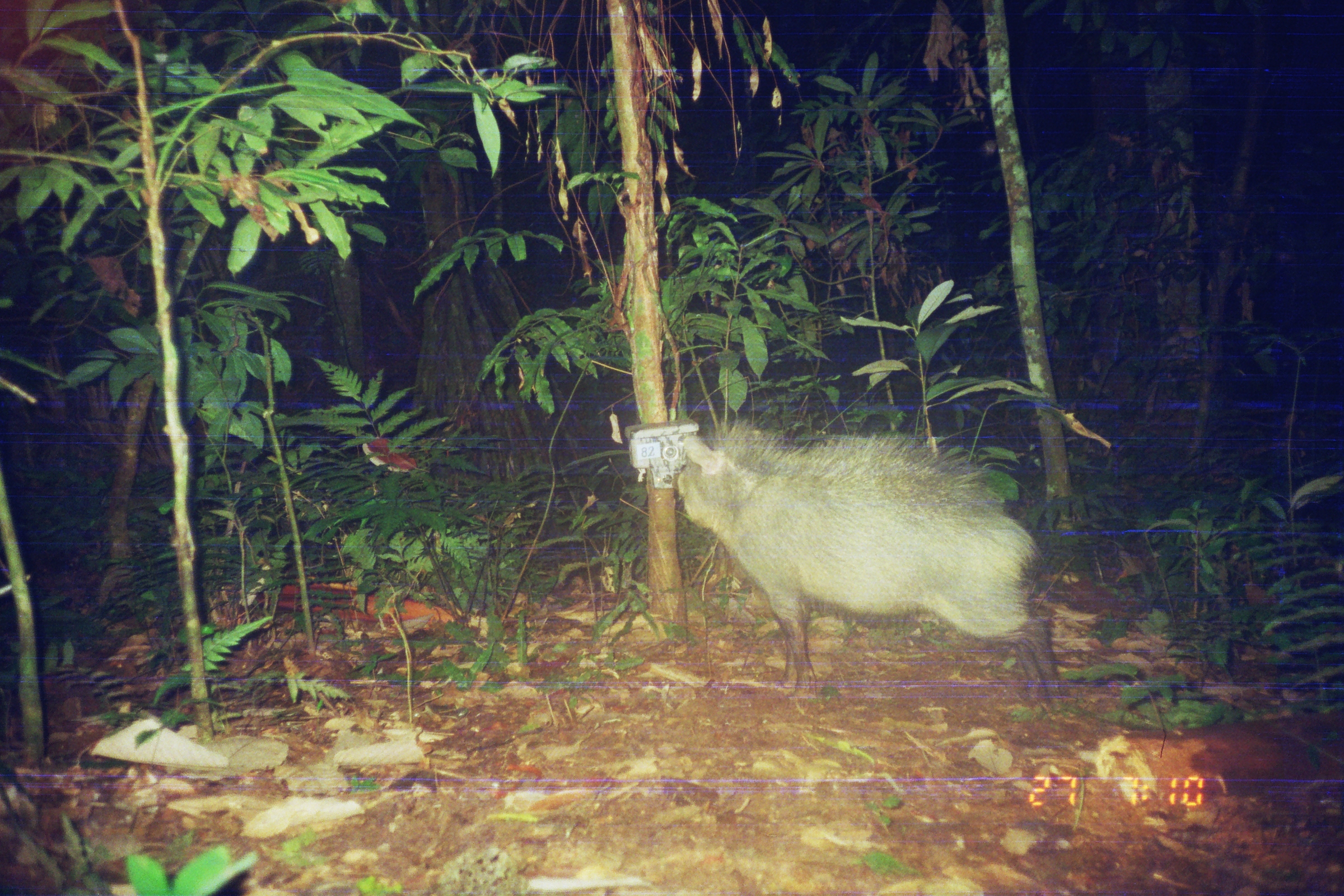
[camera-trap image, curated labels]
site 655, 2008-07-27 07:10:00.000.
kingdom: Animalia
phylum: Chordata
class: Mammalia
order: Artiodactyla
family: Tayassuidae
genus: Tayassu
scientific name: Tayassu pecari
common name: white-lipped peccary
Tayassu pecari (white-lipped peccary).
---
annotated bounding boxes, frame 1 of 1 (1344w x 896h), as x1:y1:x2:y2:
tayassu pecari: 674:420:1065:714